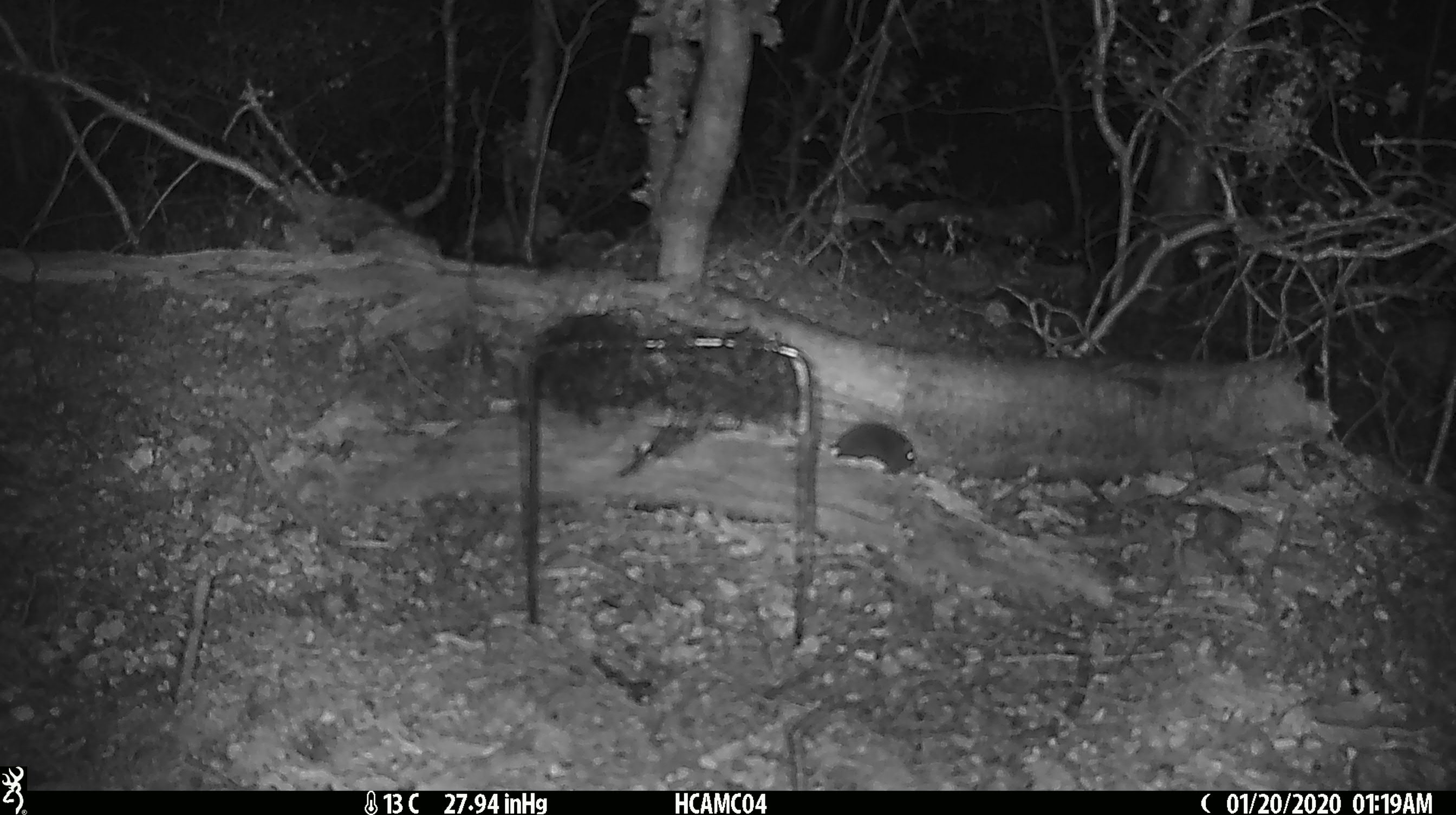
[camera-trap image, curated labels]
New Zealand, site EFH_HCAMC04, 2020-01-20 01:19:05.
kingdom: Animalia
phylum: Chordata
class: Mammalia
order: Rodentia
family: Muridae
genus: Mus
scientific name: Mus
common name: mouse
Mouse (Mus).